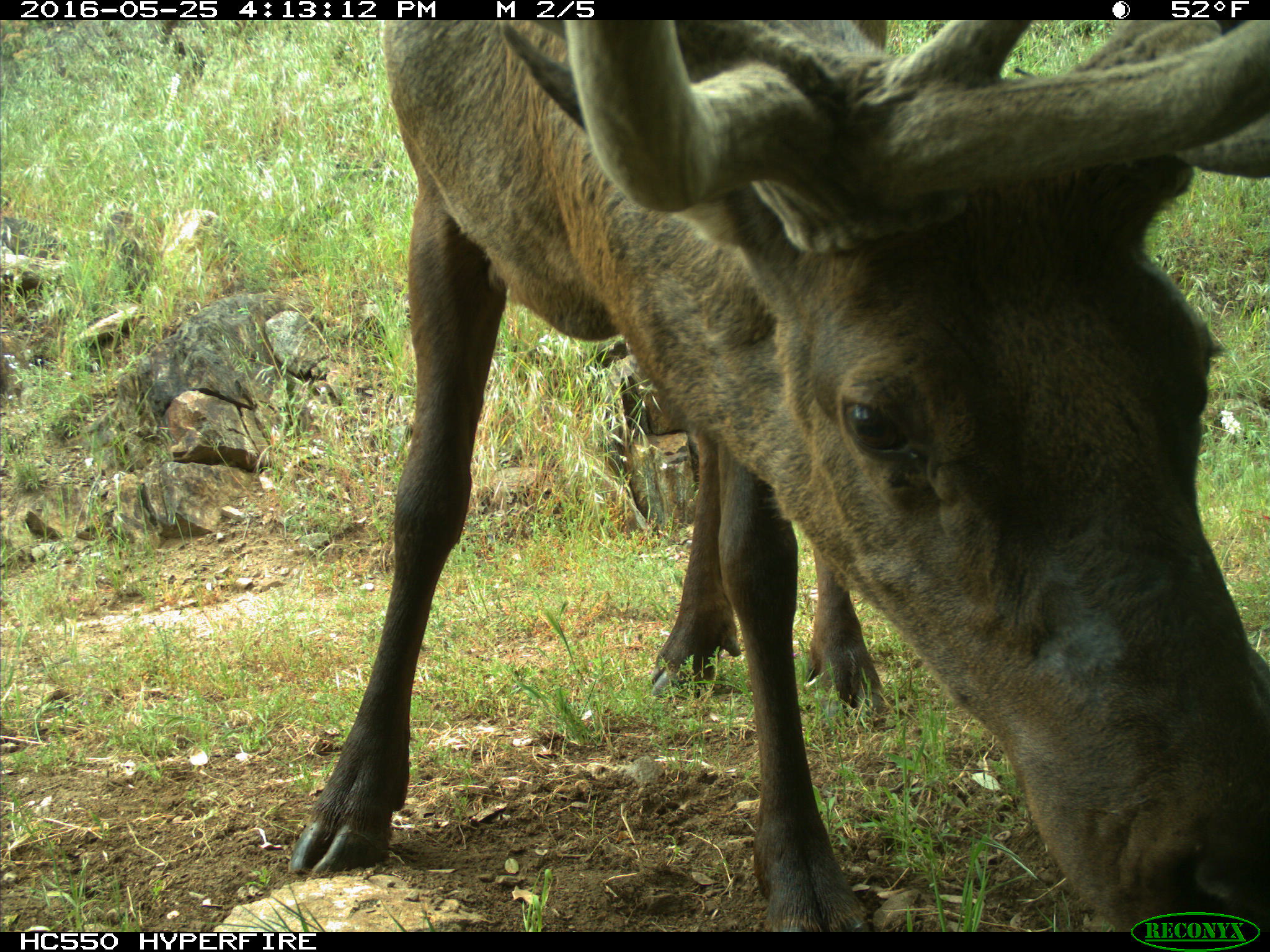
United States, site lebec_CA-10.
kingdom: Animalia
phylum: Chordata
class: Mammalia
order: Artiodactyla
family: Cervidae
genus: Cervus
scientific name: Cervus canadensis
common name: elk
Cervus canadensis (elk).